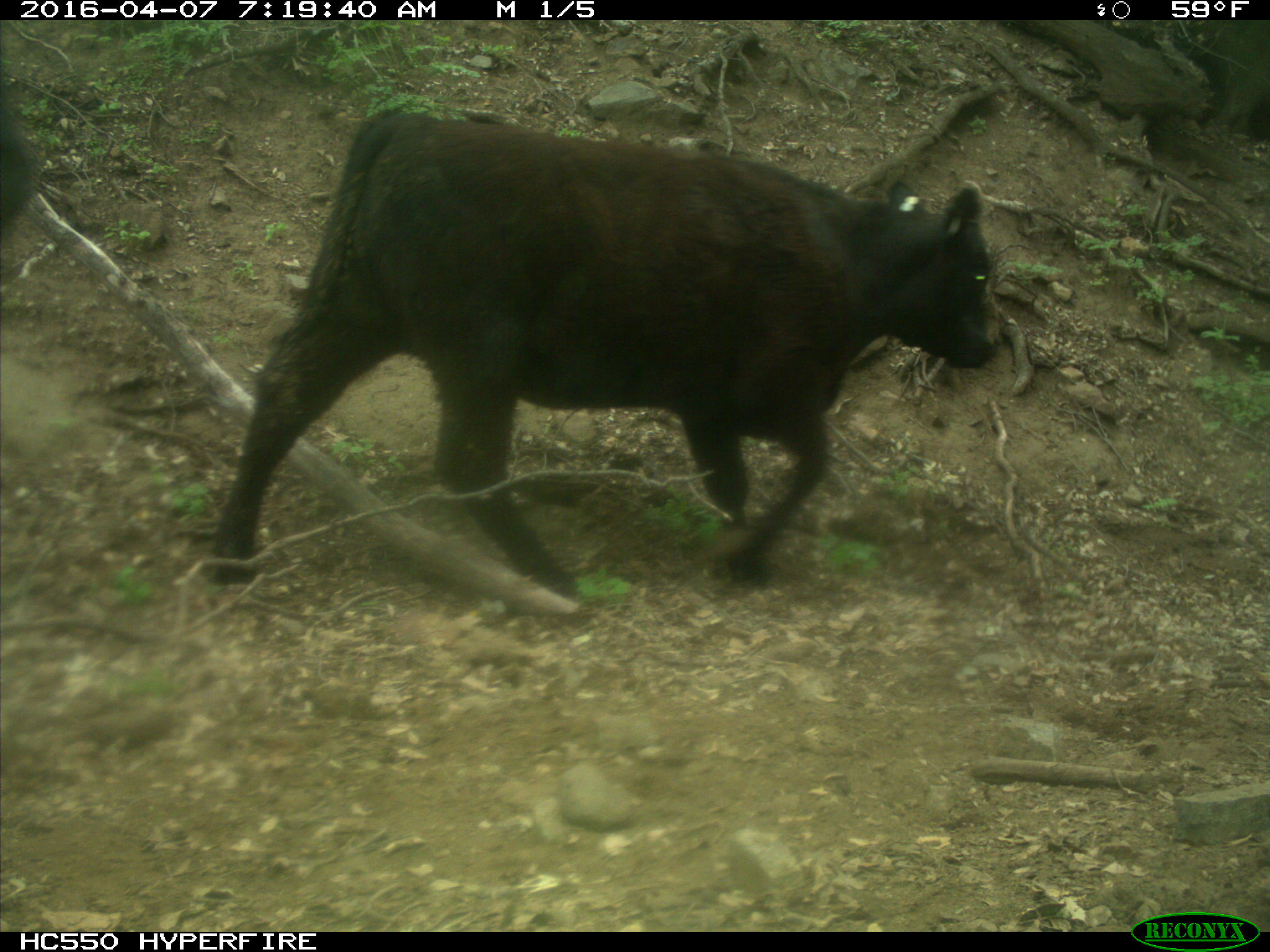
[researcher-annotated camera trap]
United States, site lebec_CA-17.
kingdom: Animalia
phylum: Chordata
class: Mammalia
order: Artiodactyla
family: Bovidae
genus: Bos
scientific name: Bos taurus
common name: domestic cow